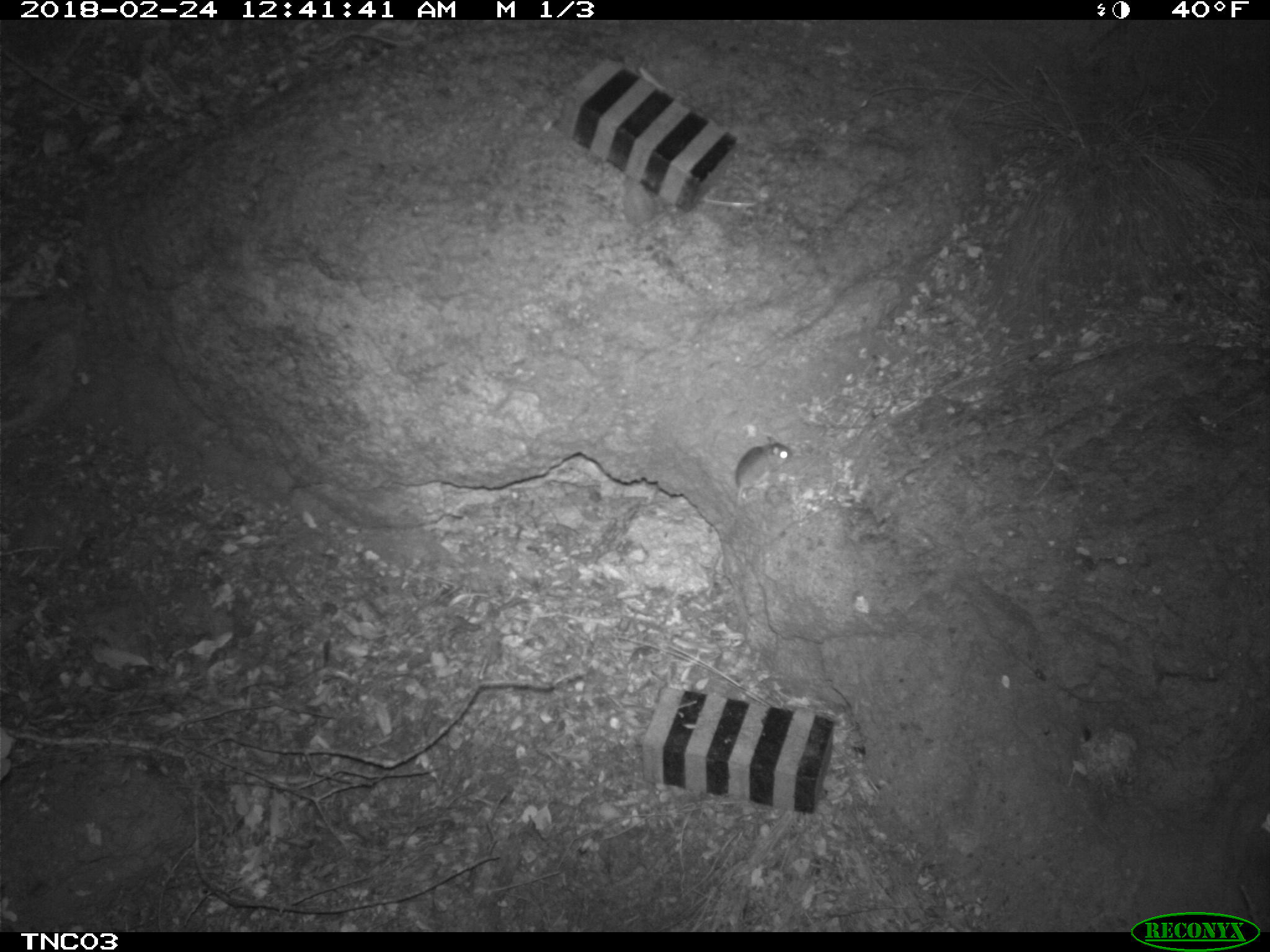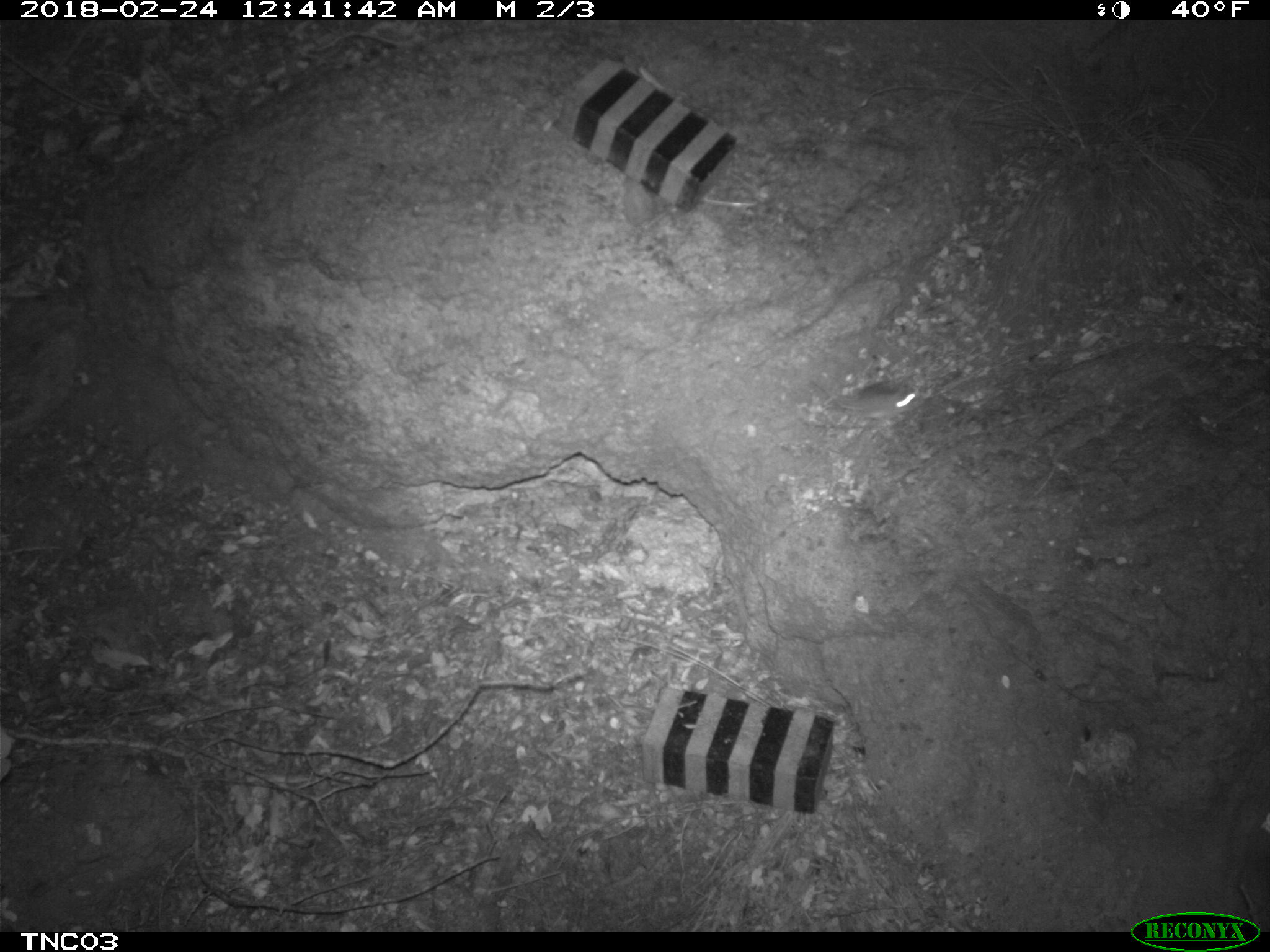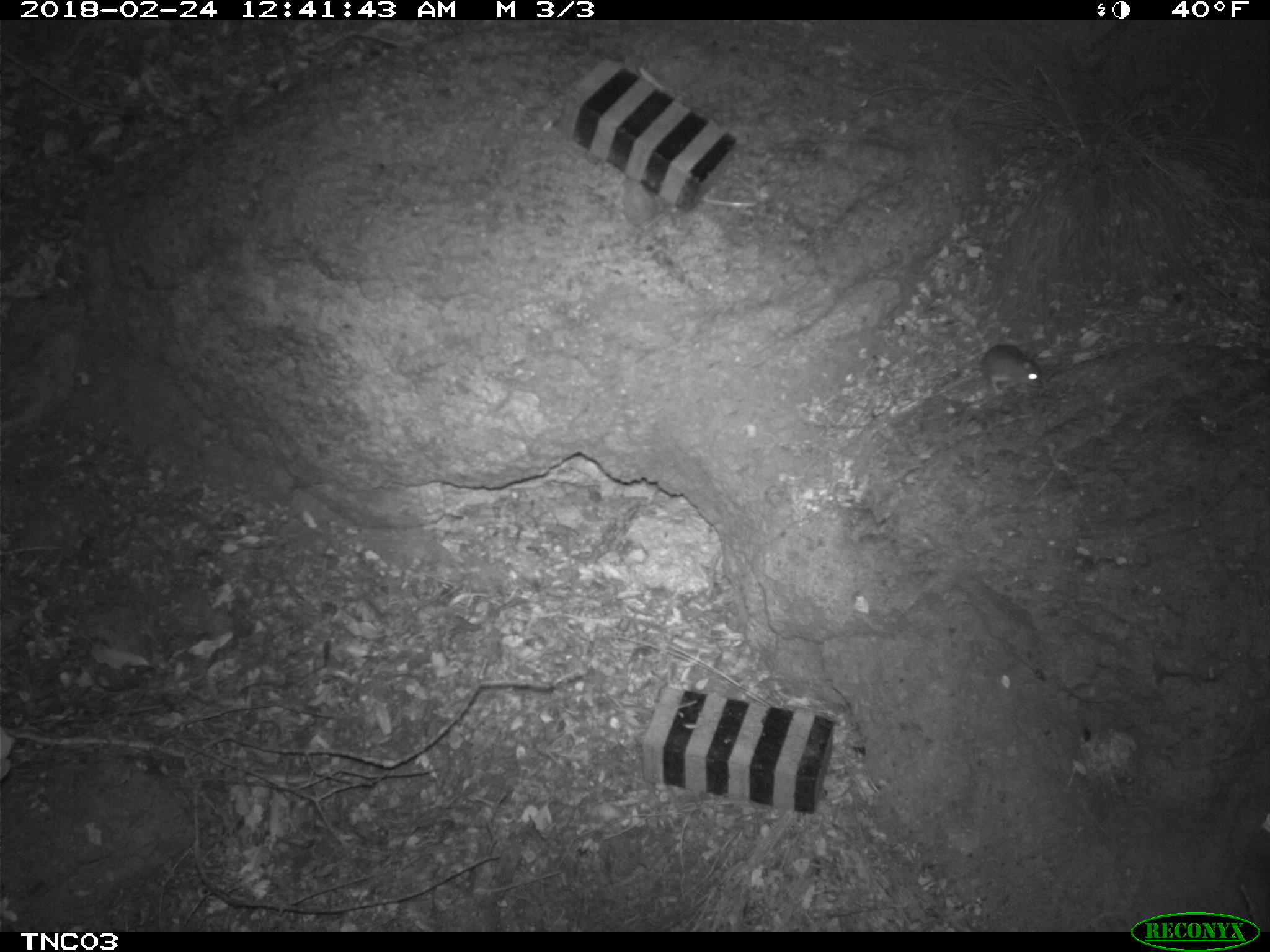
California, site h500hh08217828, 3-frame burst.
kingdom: Animalia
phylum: Chordata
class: Mammalia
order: Rodentia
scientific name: Rodentia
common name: rodent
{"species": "rodent (Rodentia)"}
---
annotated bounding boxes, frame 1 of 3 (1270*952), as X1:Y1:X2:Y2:
rodent: 734:434:791:505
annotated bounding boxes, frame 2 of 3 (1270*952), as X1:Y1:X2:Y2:
rodent: 826:379:923:425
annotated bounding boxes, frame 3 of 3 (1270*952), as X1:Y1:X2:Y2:
rodent: 935:344:1043:397